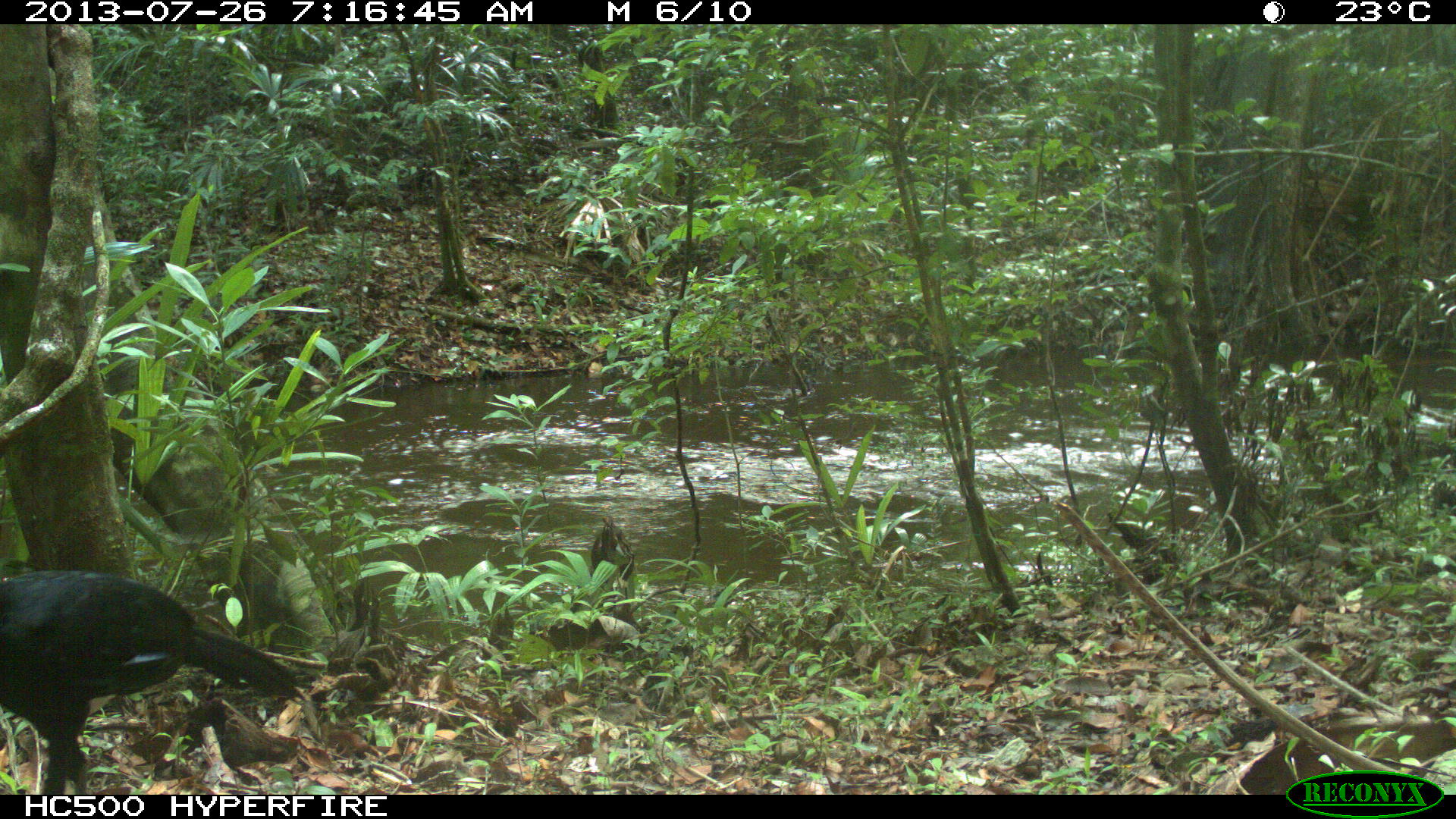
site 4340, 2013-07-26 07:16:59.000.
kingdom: Animalia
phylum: Chordata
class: Aves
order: Galliformes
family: Cracidae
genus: Crax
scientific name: Crax rubra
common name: great curassow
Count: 1.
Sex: male.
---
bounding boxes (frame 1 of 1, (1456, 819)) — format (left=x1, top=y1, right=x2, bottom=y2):
crax rubra: (left=0, top=566, right=292, bottom=792)